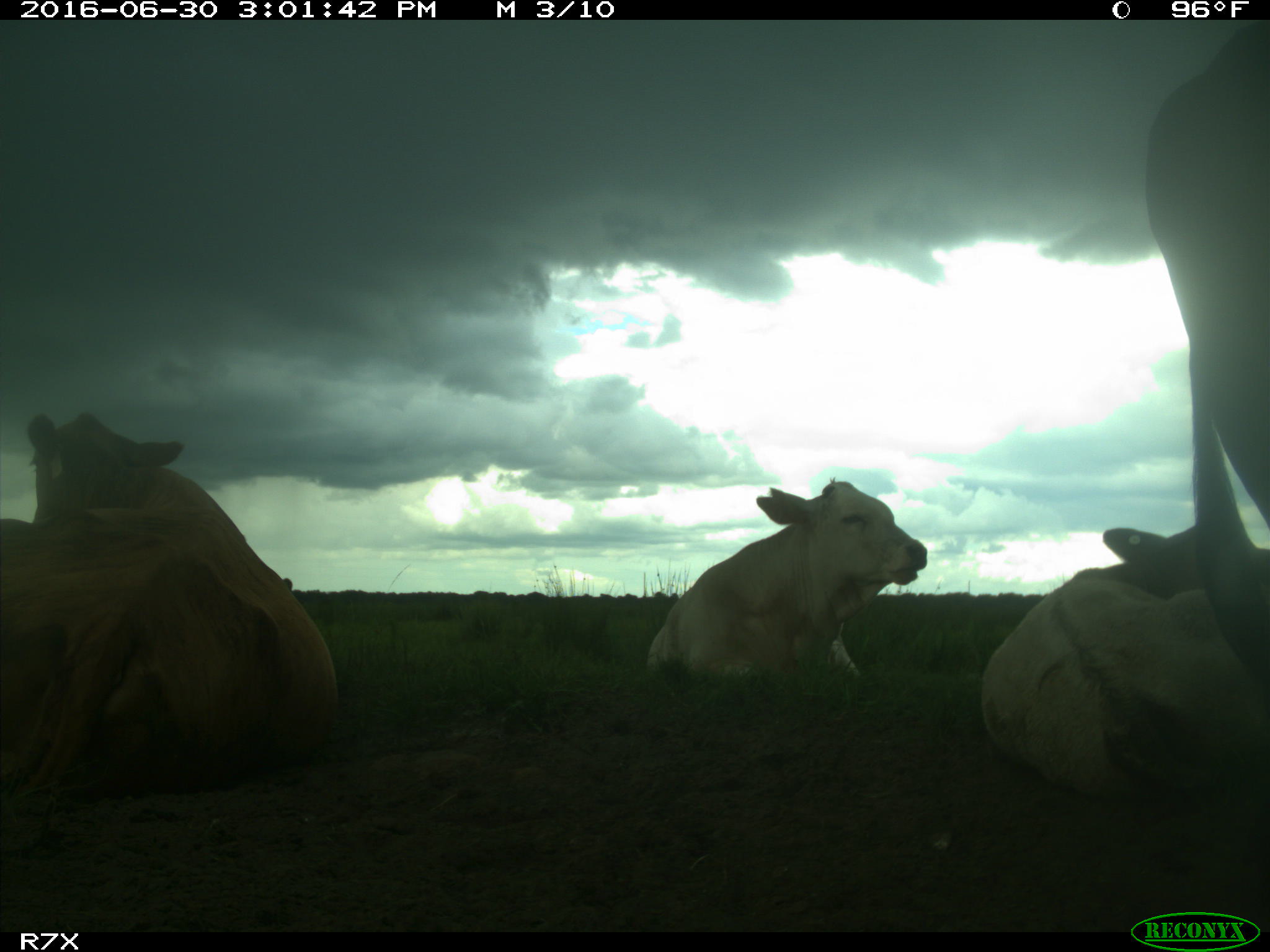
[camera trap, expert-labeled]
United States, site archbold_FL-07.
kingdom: Animalia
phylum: Chordata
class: Mammalia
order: Artiodactyla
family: Bovidae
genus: Bos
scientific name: Bos taurus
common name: domestic cow